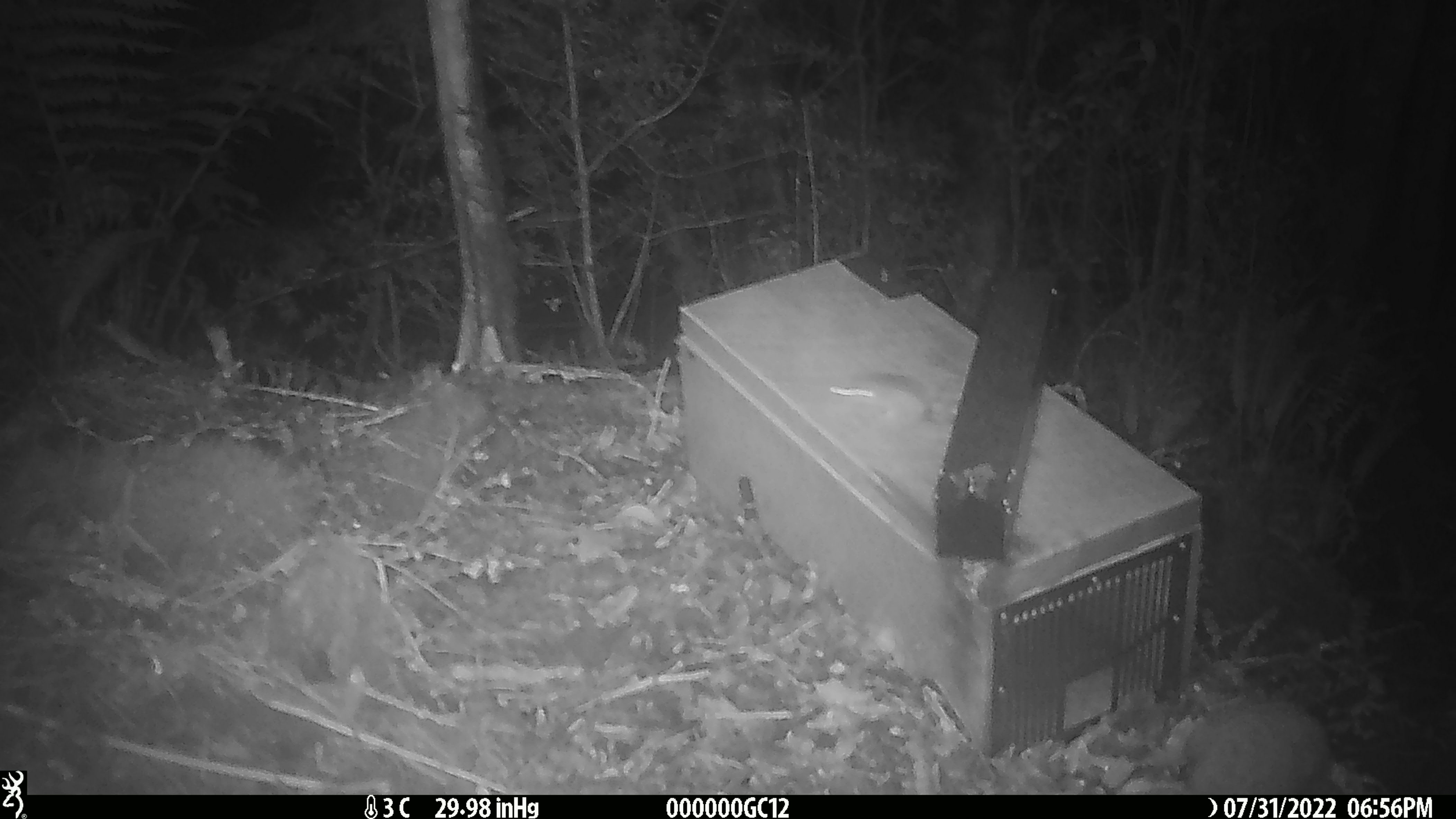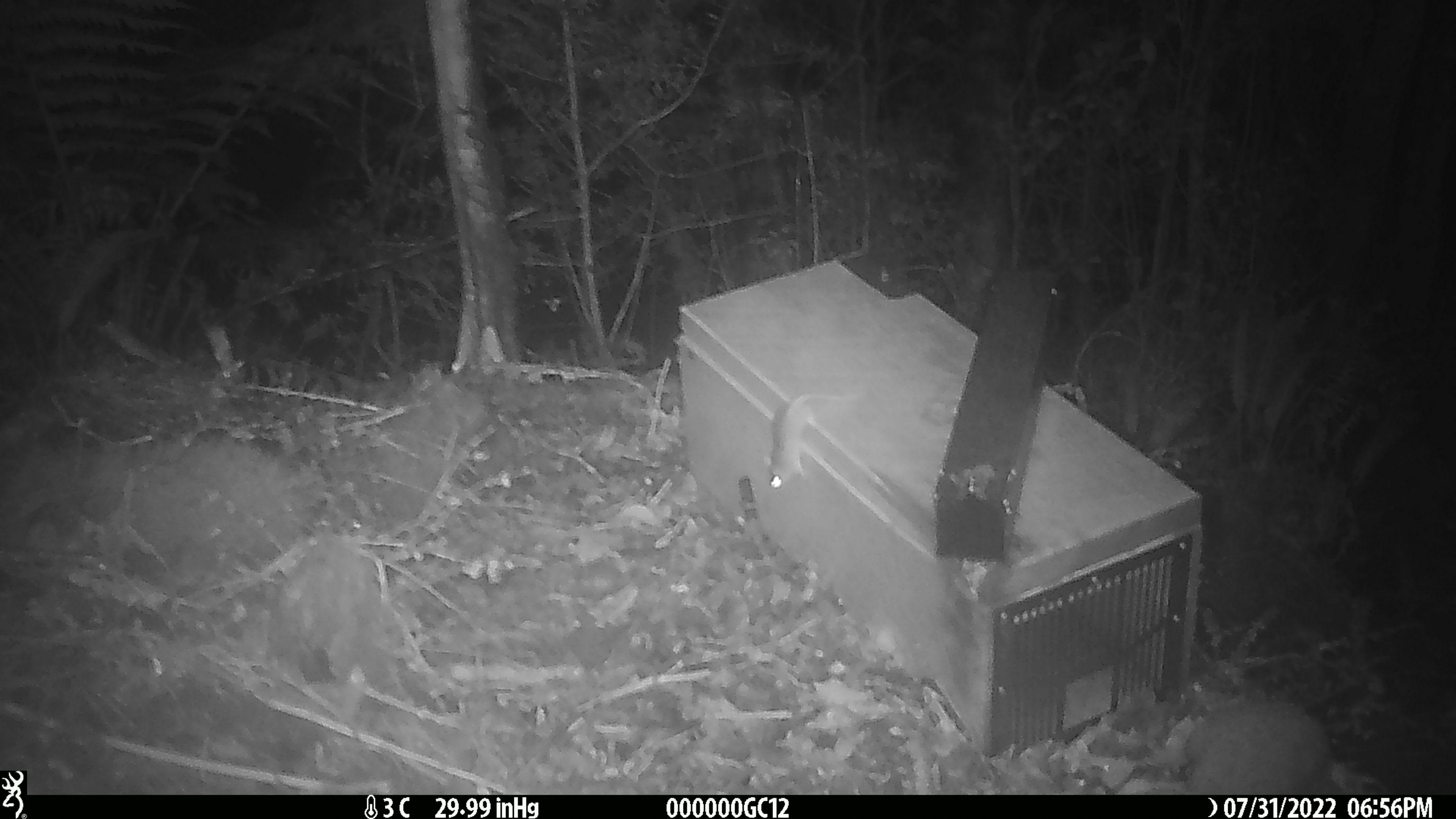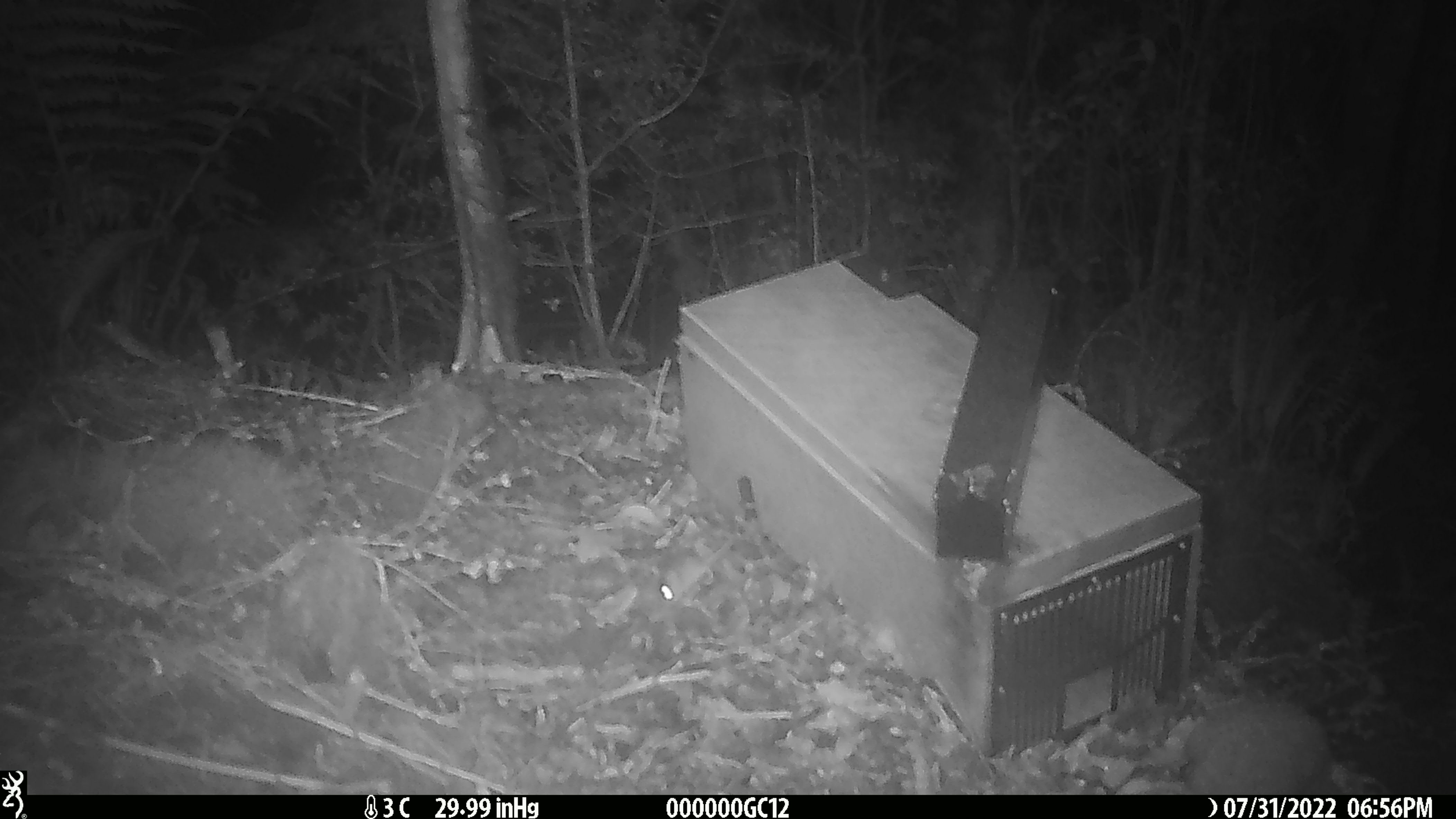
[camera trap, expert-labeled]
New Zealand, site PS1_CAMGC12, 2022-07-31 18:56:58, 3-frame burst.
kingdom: Animalia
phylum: Chordata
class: Mammalia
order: Rodentia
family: Muridae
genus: Mus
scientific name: Mus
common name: mouse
Mouse (Mus).